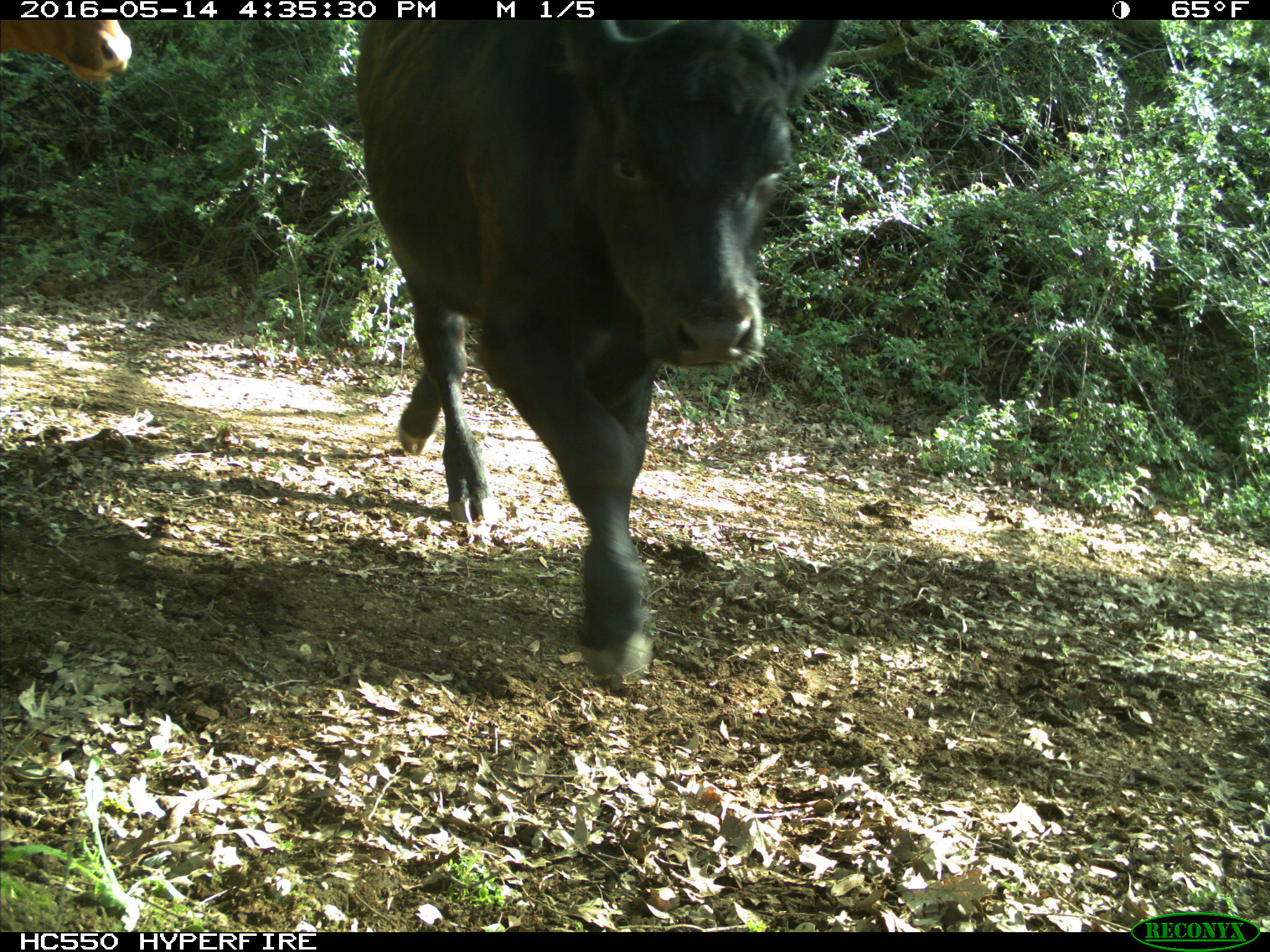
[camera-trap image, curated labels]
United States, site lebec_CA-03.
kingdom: Animalia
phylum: Chordata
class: Mammalia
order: Artiodactyla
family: Bovidae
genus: Bos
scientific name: Bos taurus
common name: domestic cow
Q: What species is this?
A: Bos taurus (domestic cow).